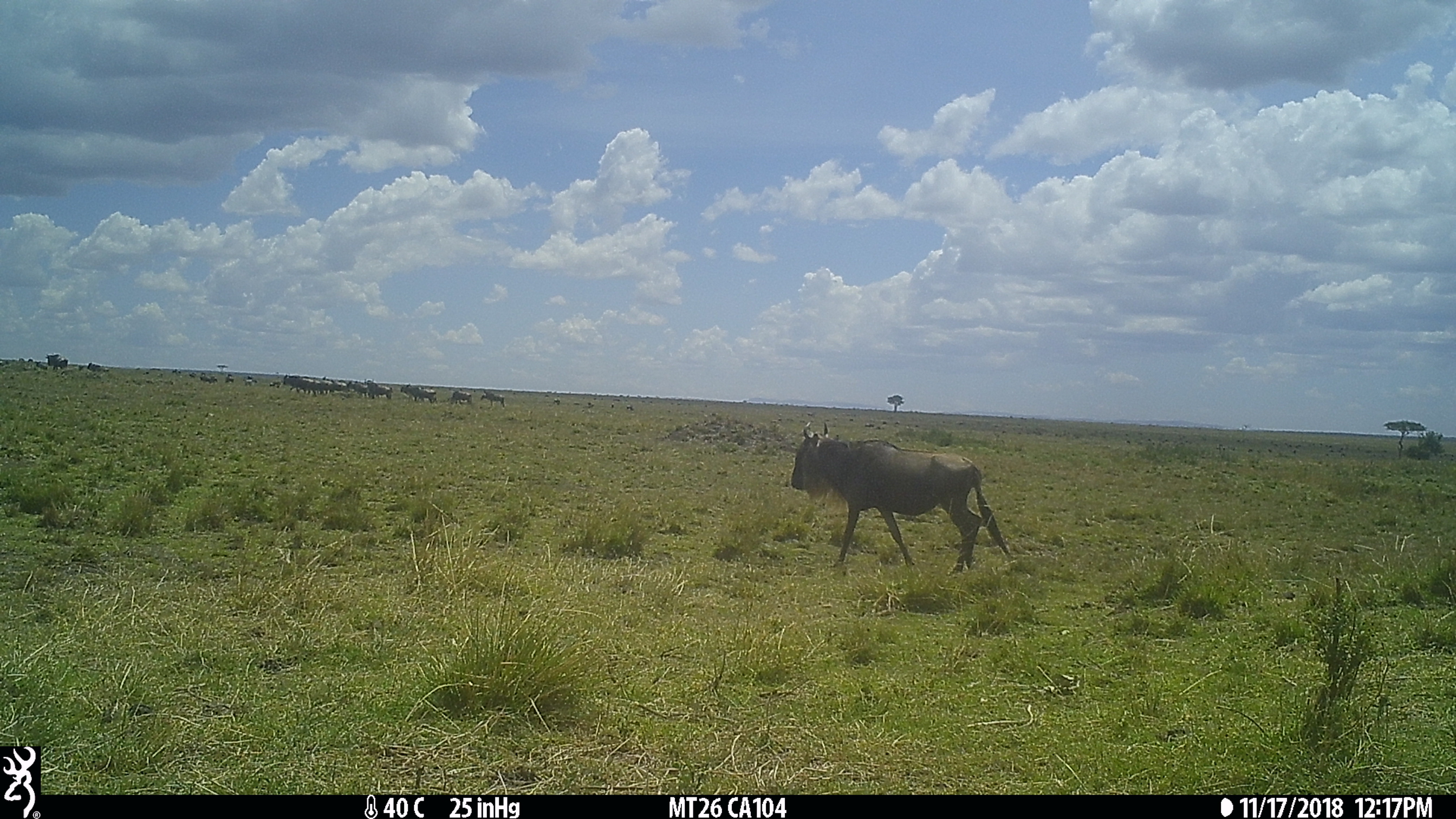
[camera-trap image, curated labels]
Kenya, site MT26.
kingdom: Animalia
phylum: Chordata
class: Mammalia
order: Artiodactyla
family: Bovidae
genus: Connochaetes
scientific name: Connochaetes taurinus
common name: blue wildebeest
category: wildebeest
Wildebeest (blue wildebeest) (Connochaetes taurinus).